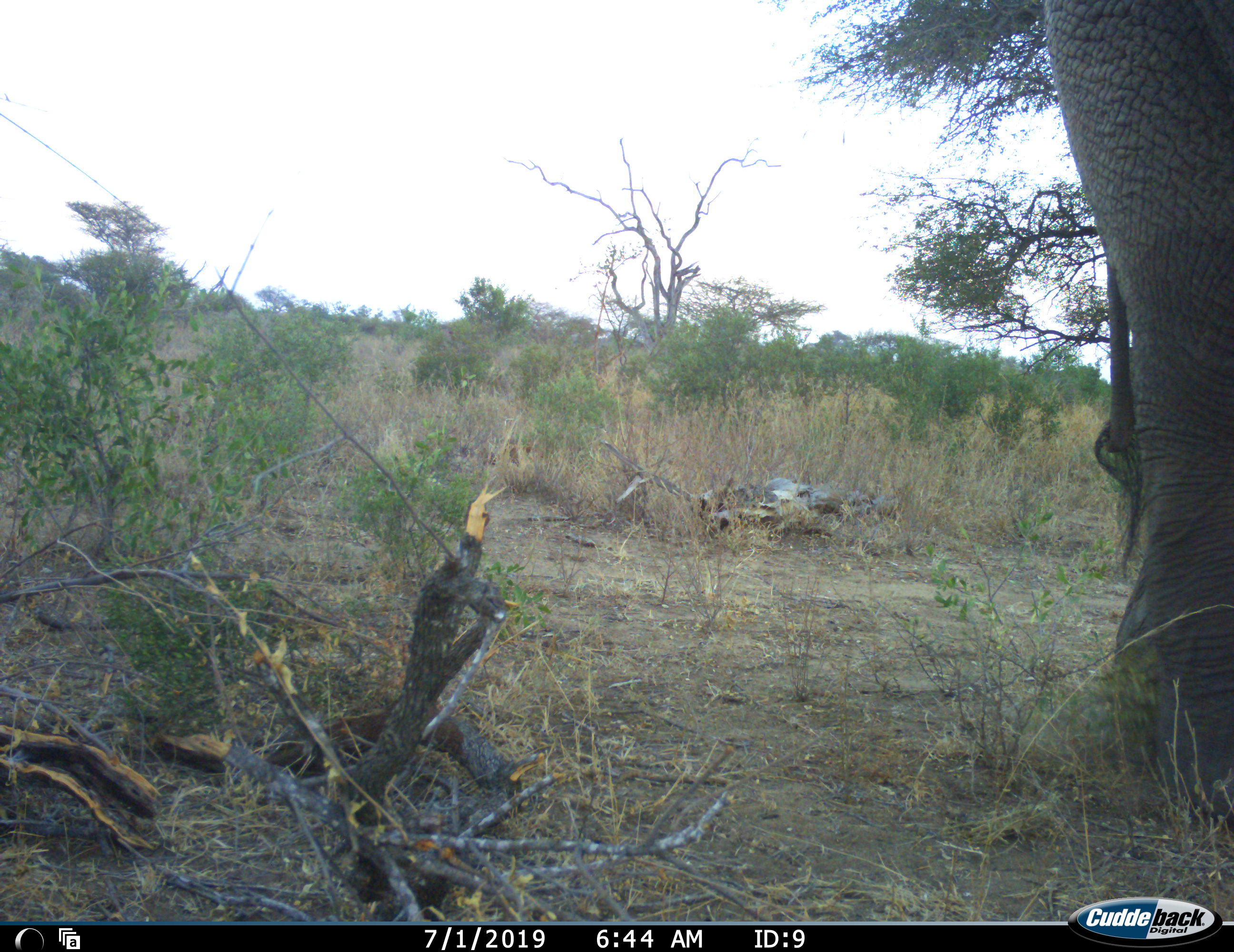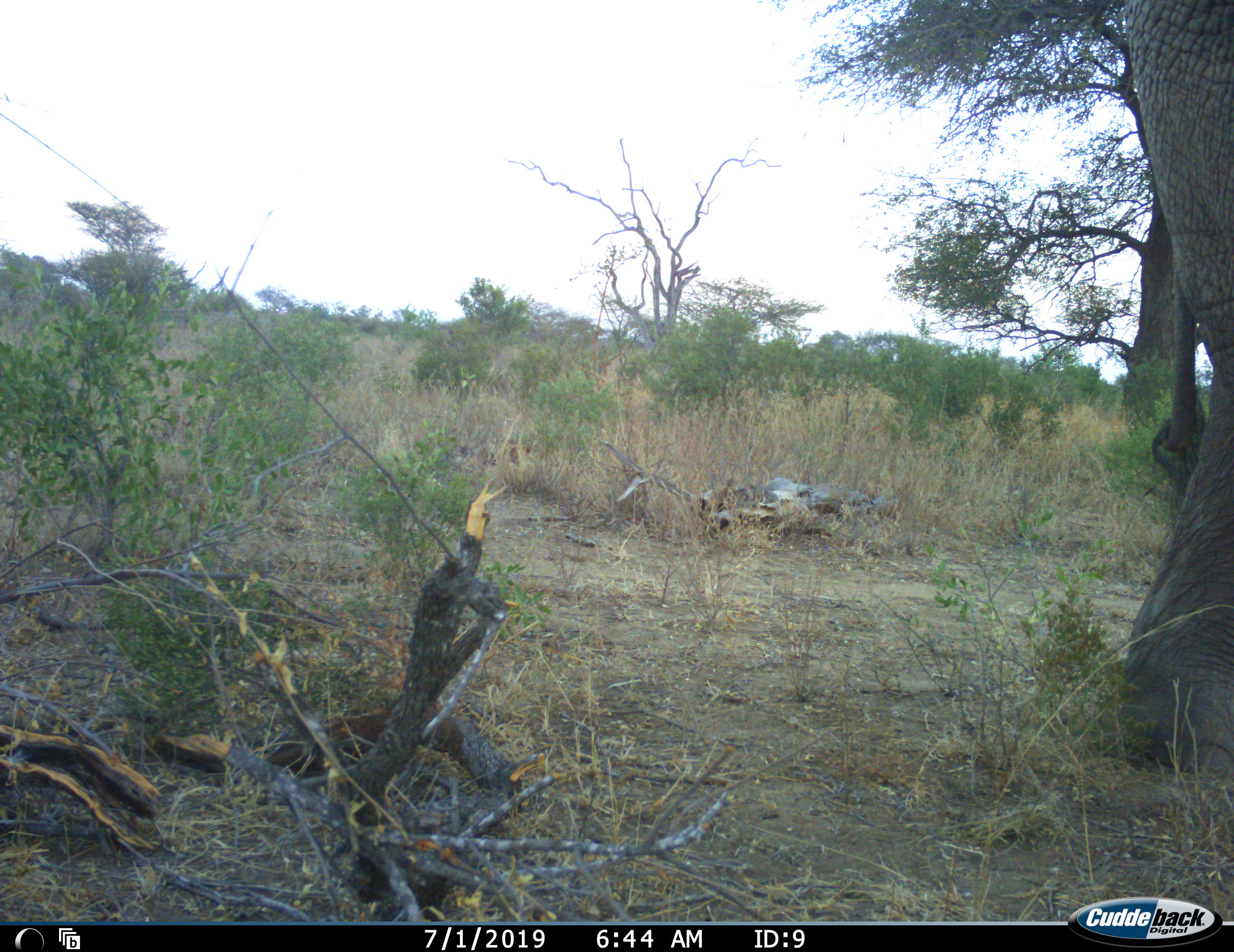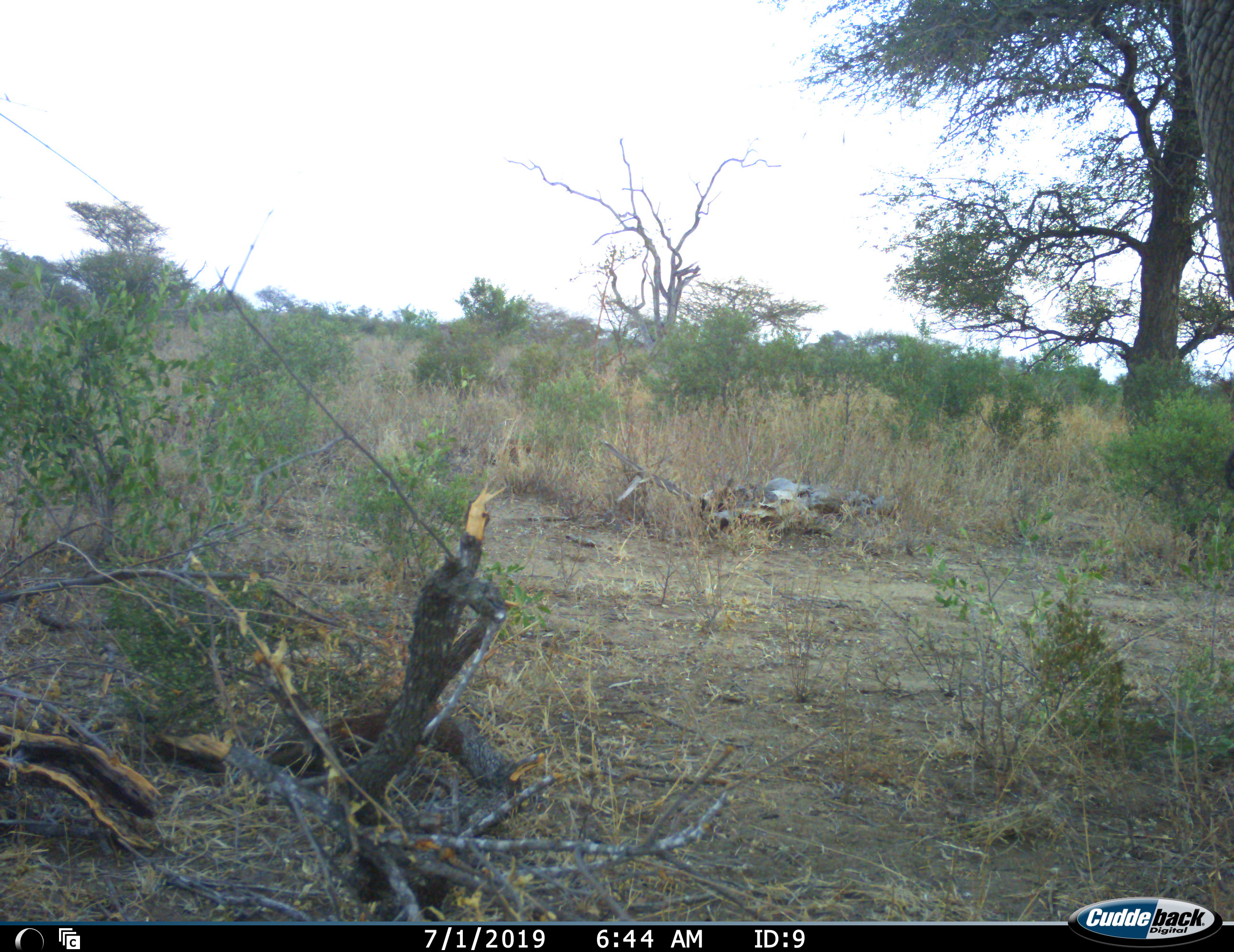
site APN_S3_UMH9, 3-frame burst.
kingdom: Animalia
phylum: Chordata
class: Mammalia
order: Proboscidea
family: Elephantidae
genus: Loxodonta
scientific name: Loxodonta africana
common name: african bush elephant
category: elephant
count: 1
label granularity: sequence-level